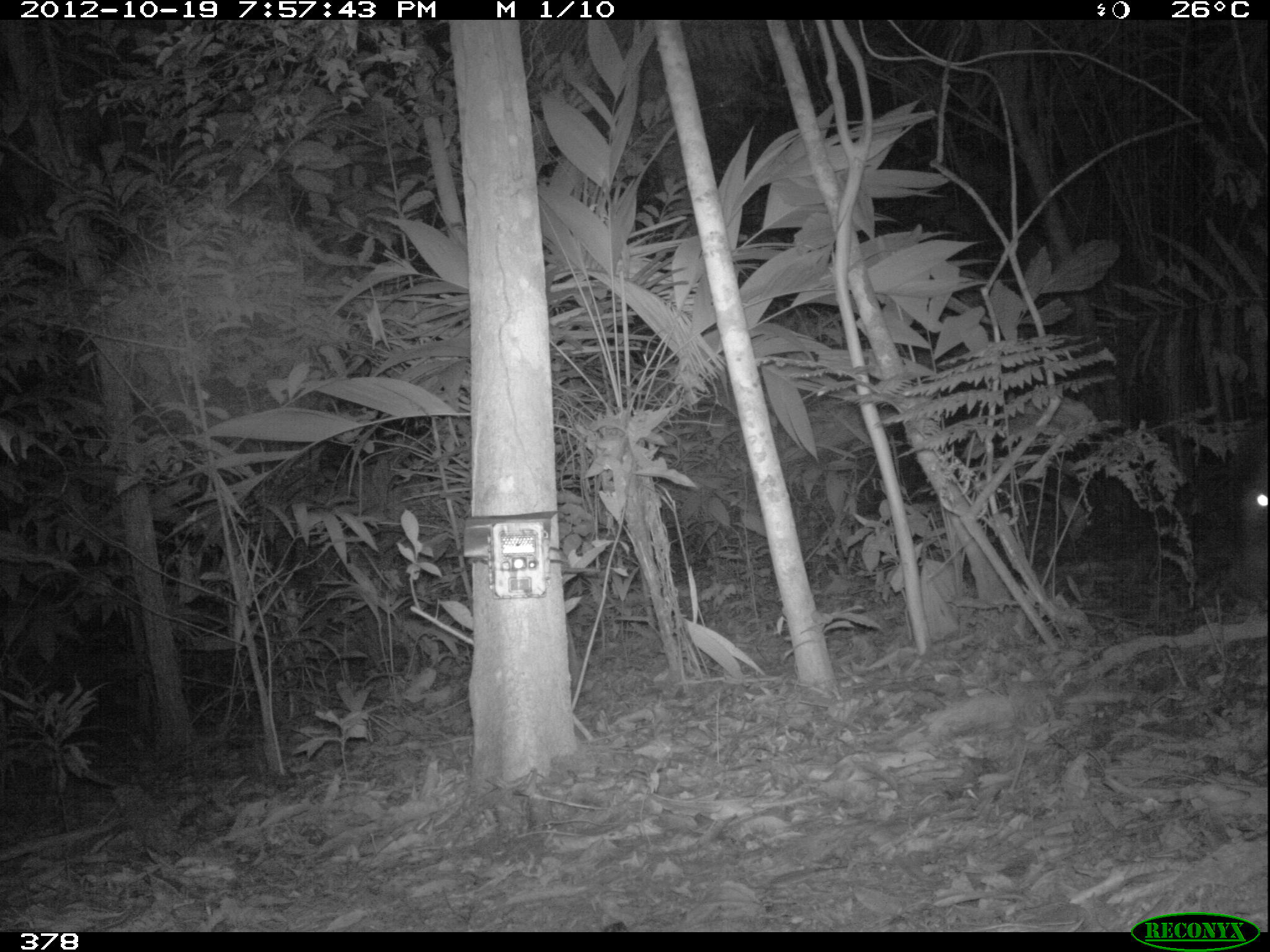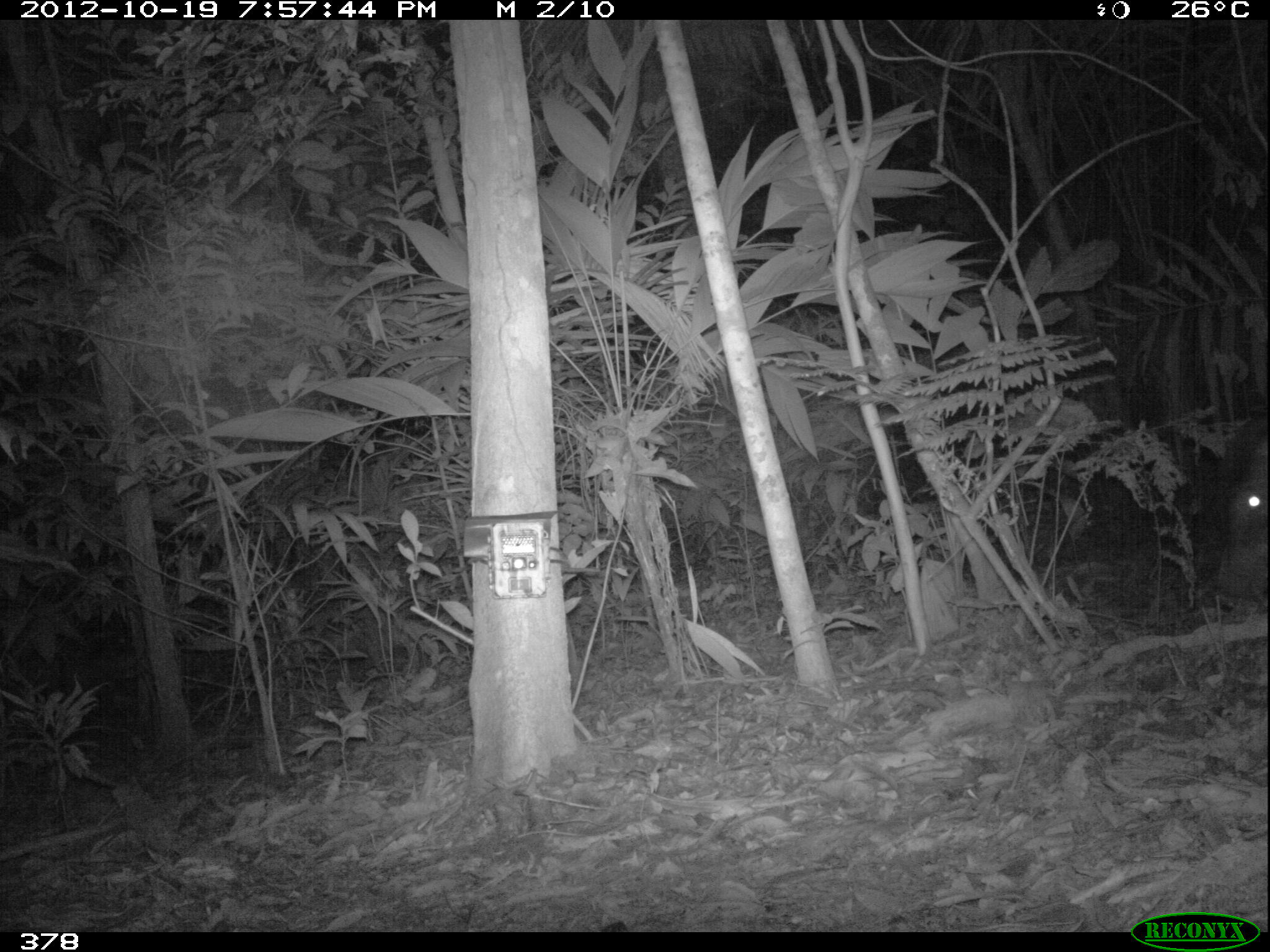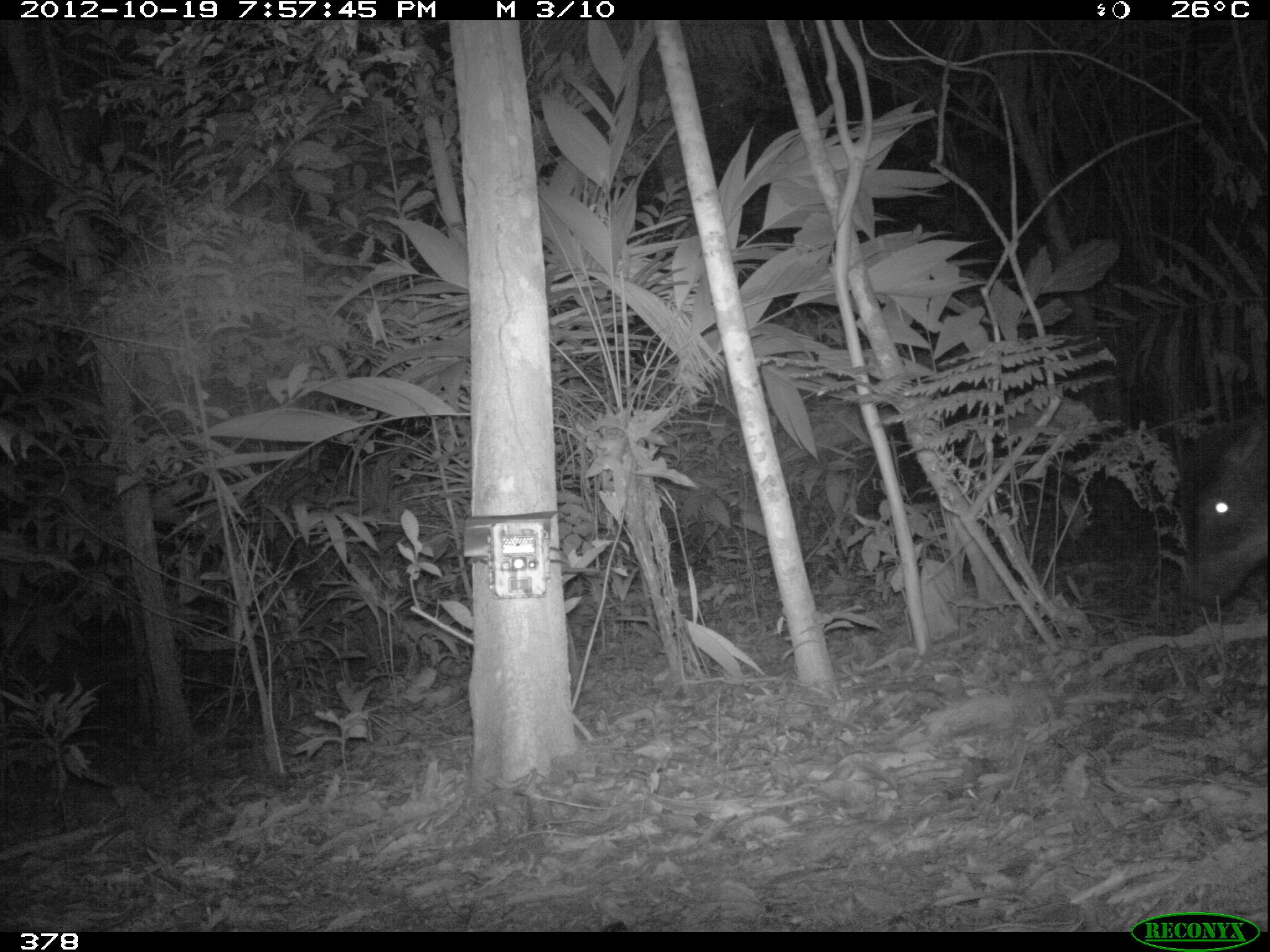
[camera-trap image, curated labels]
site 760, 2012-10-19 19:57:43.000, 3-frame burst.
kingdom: Animalia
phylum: Chordata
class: Mammalia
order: Artiodactyla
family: Tayassuidae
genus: Tayassu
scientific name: Tayassu pecari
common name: white-lipped peccary